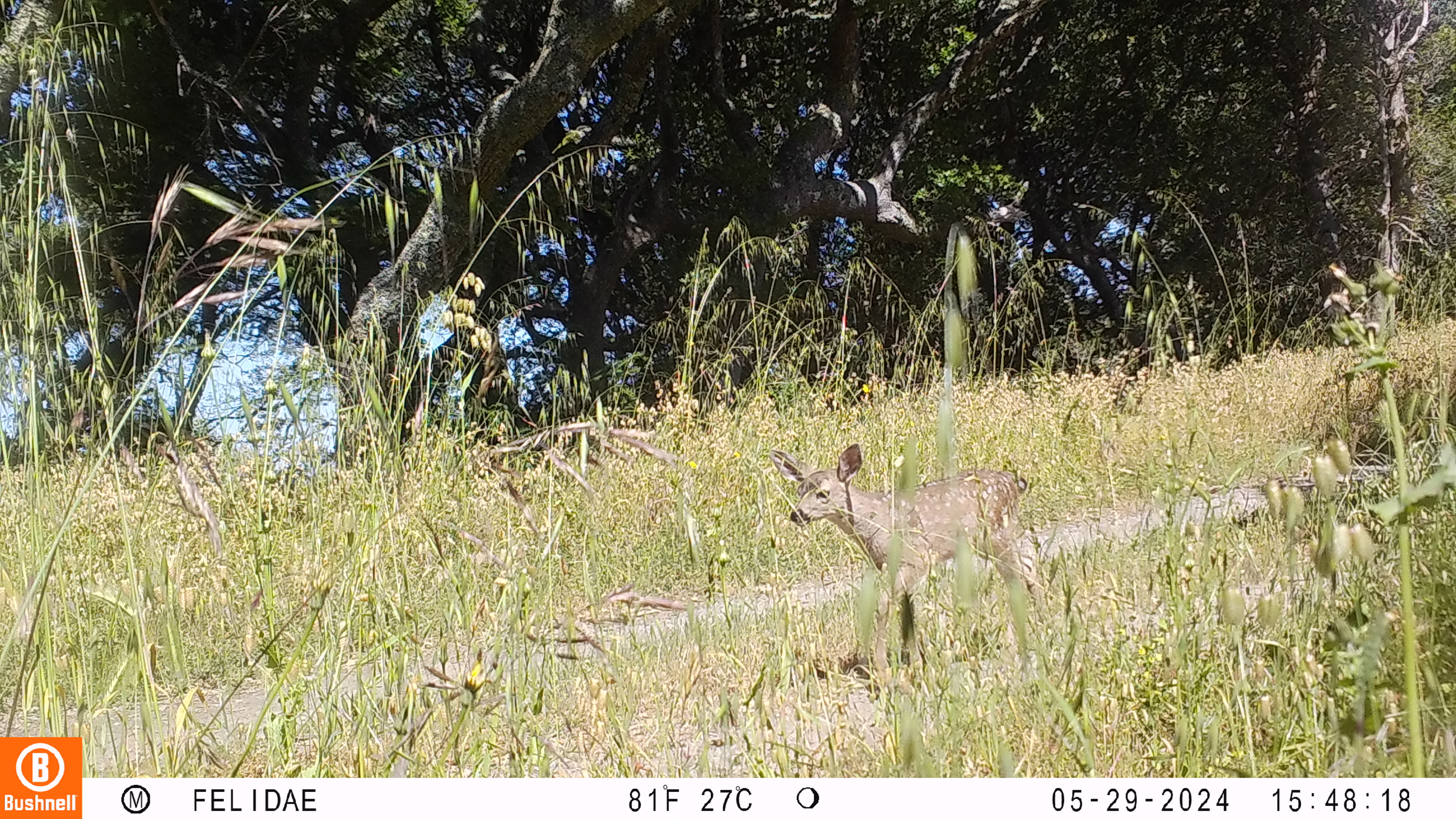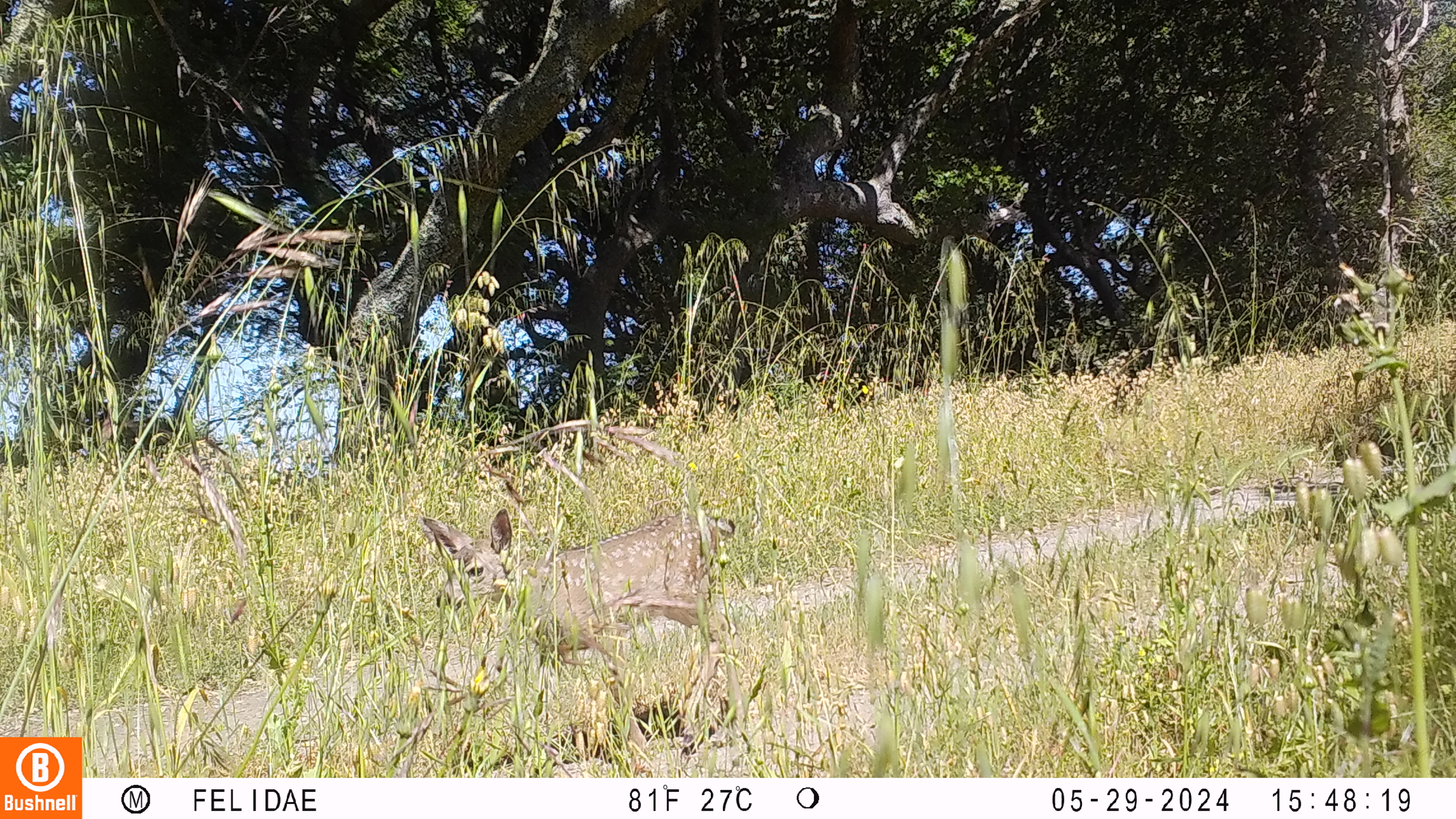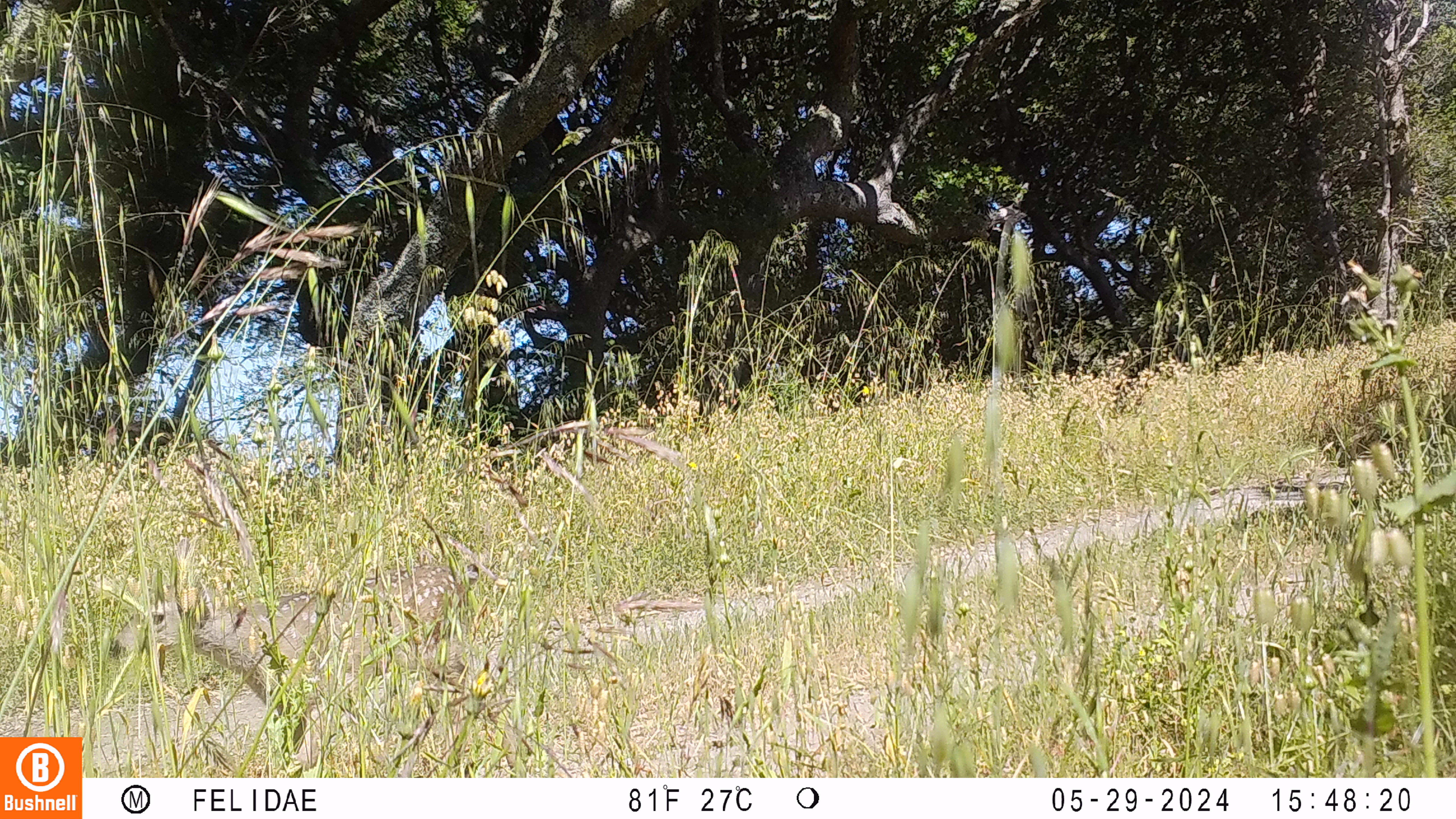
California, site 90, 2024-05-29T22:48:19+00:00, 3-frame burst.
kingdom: Animalia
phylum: Chordata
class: Mammalia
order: Artiodactyla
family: Cervidae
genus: Odocoileus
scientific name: Odocoileus hemionus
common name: mule deer